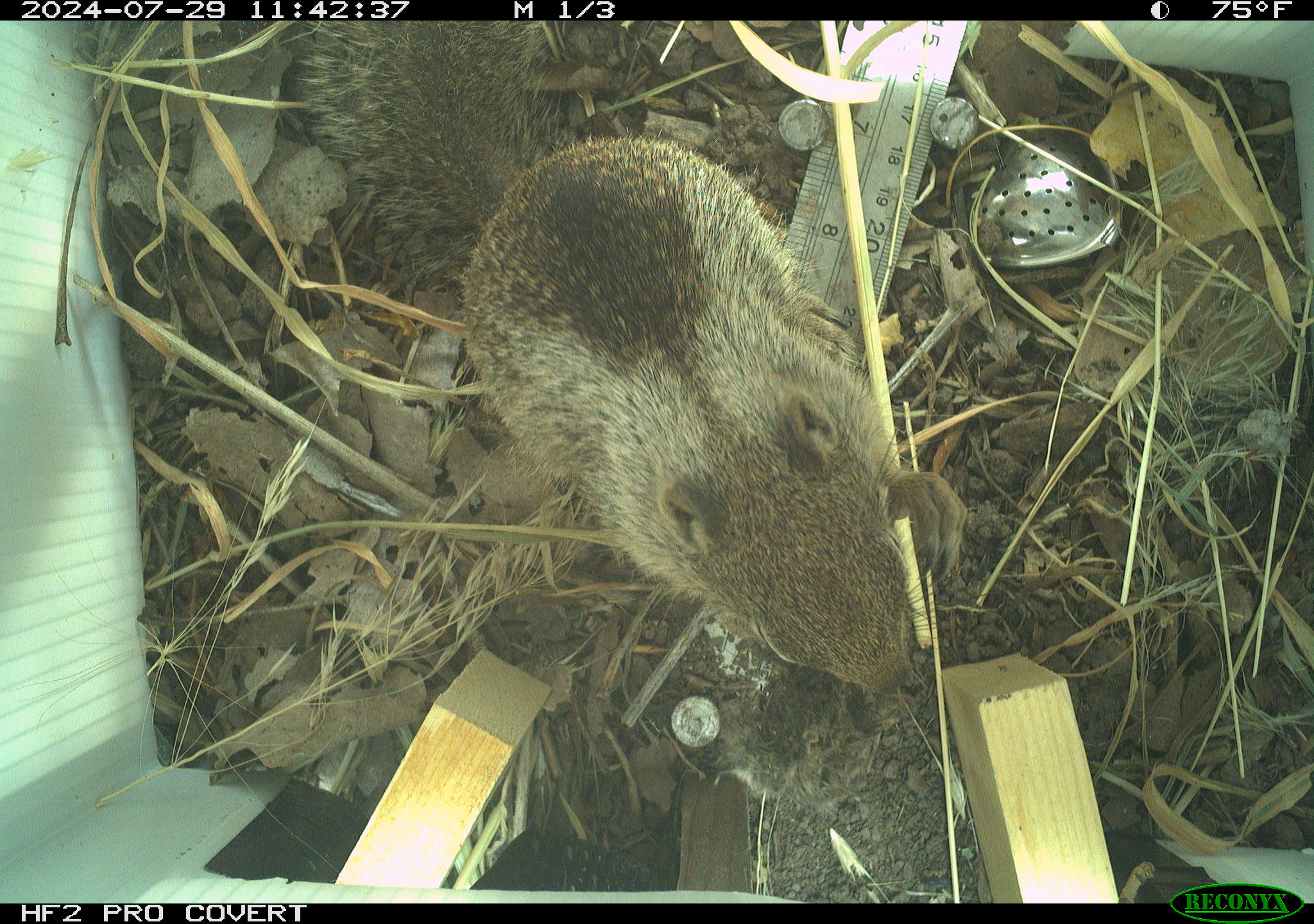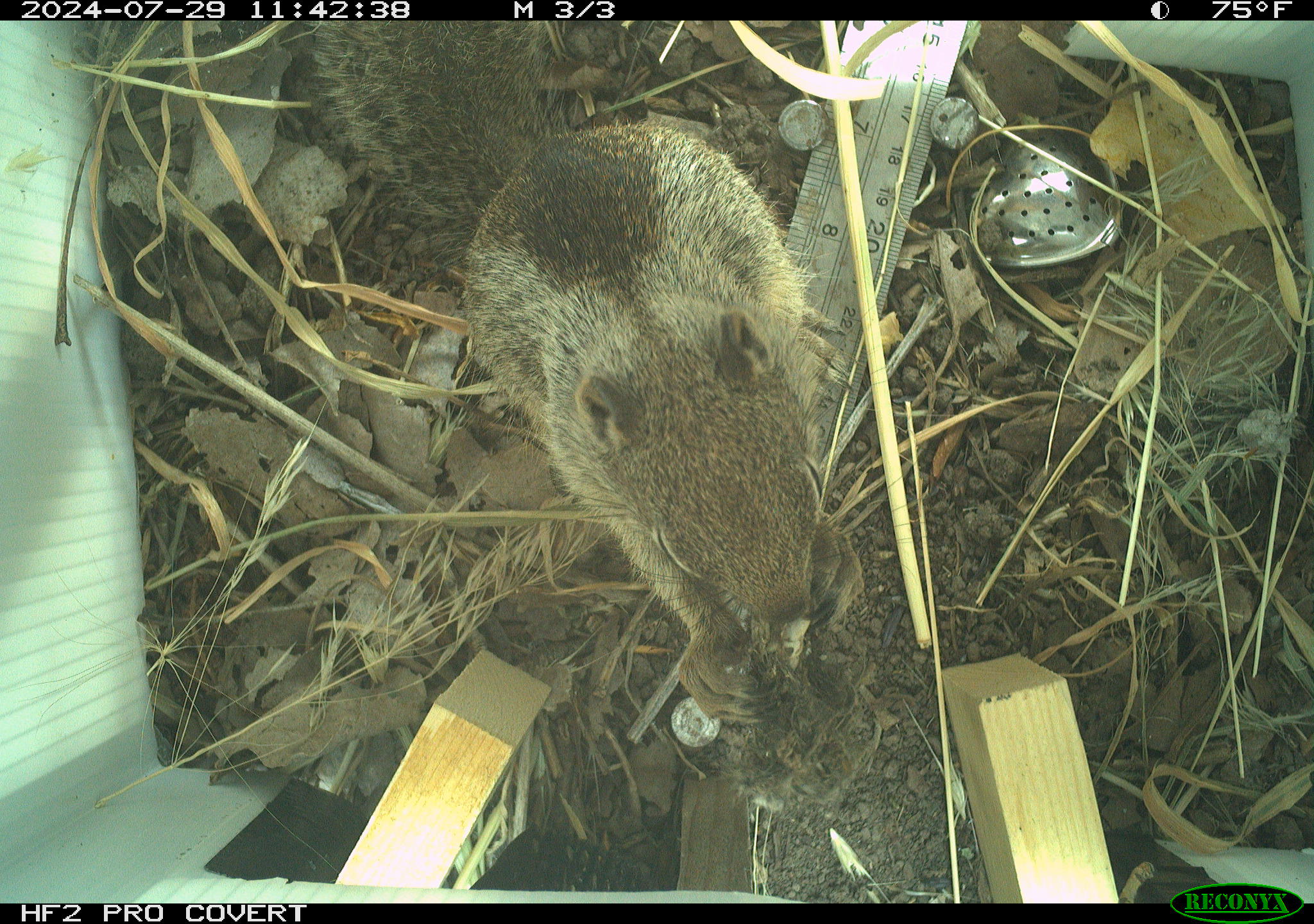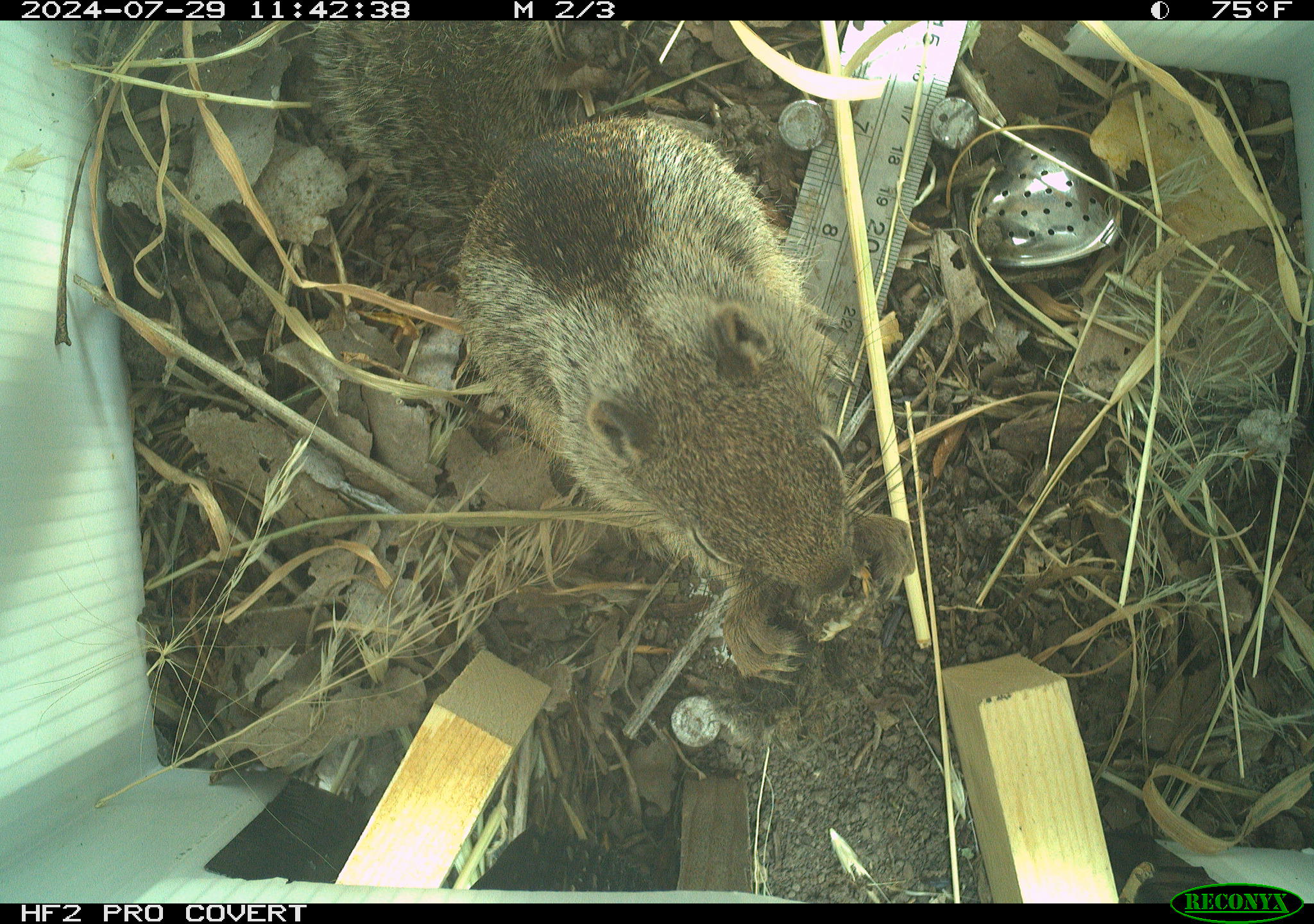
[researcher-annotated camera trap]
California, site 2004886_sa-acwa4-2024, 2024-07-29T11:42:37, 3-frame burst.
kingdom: Animalia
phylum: Chordata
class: Mammalia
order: Rodentia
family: Sciuridae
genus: Otospermophilus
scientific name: Otospermophilus beecheyi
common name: california ground squirrel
California ground squirrel (Otospermophilus beecheyi).